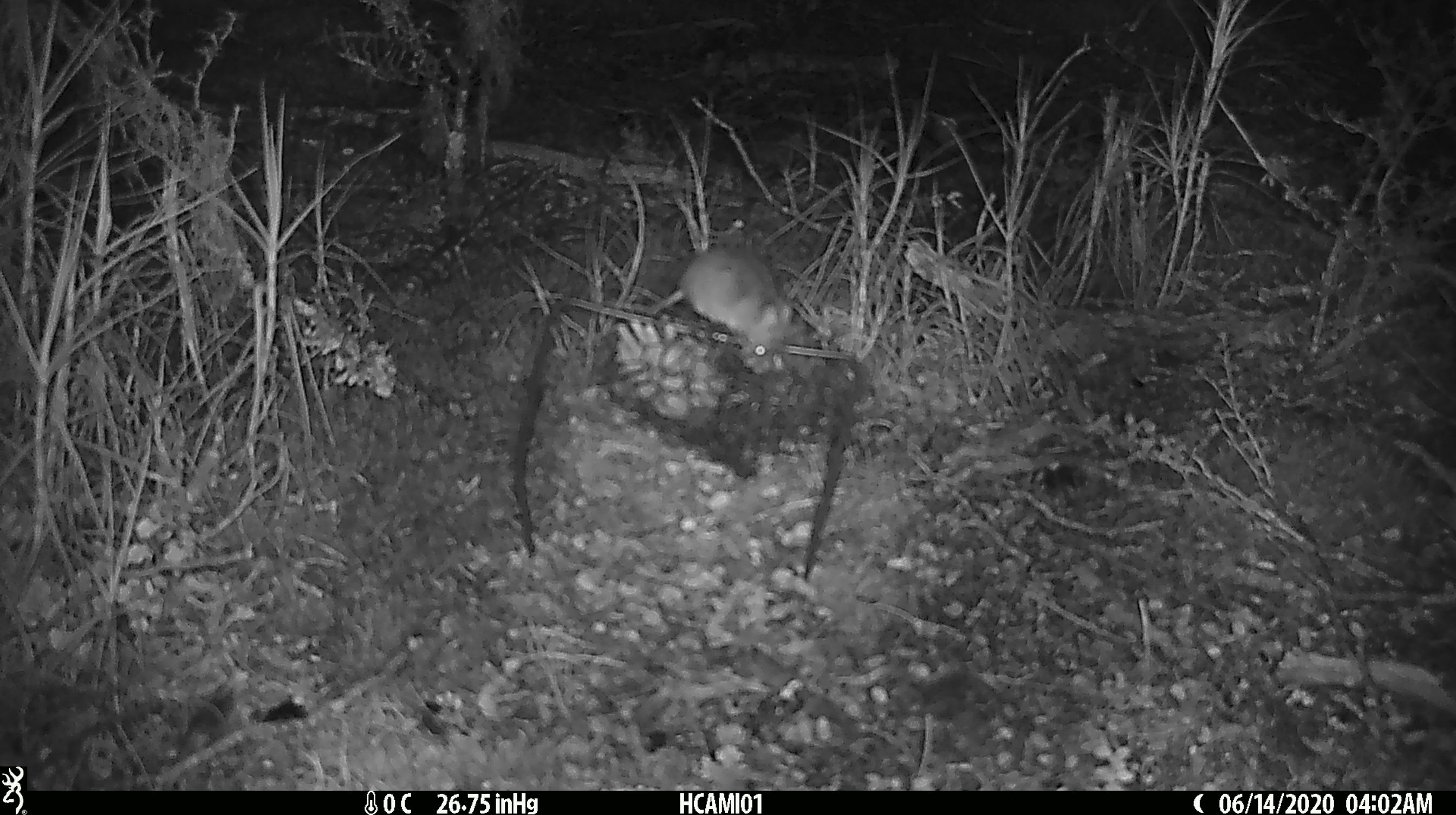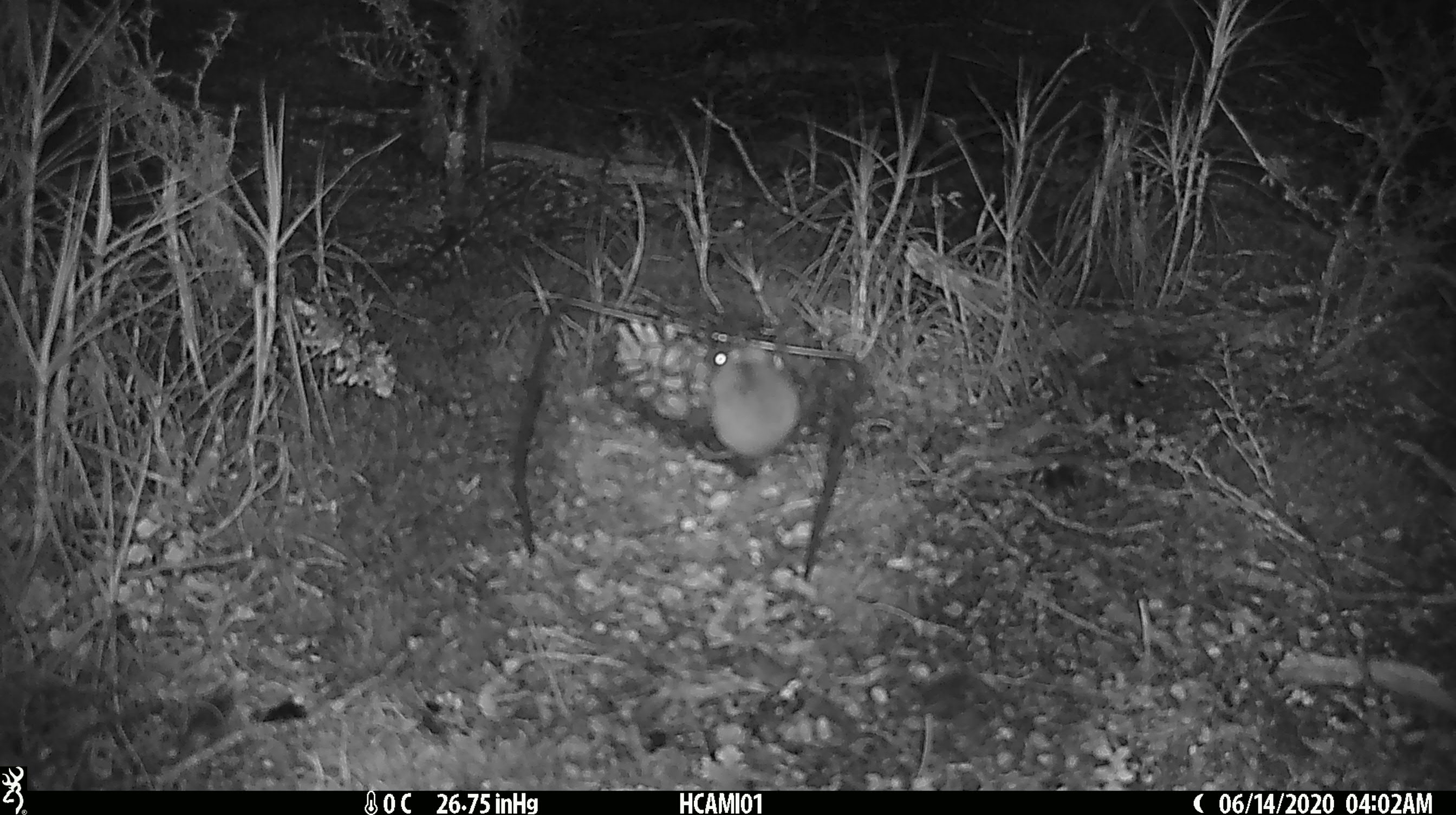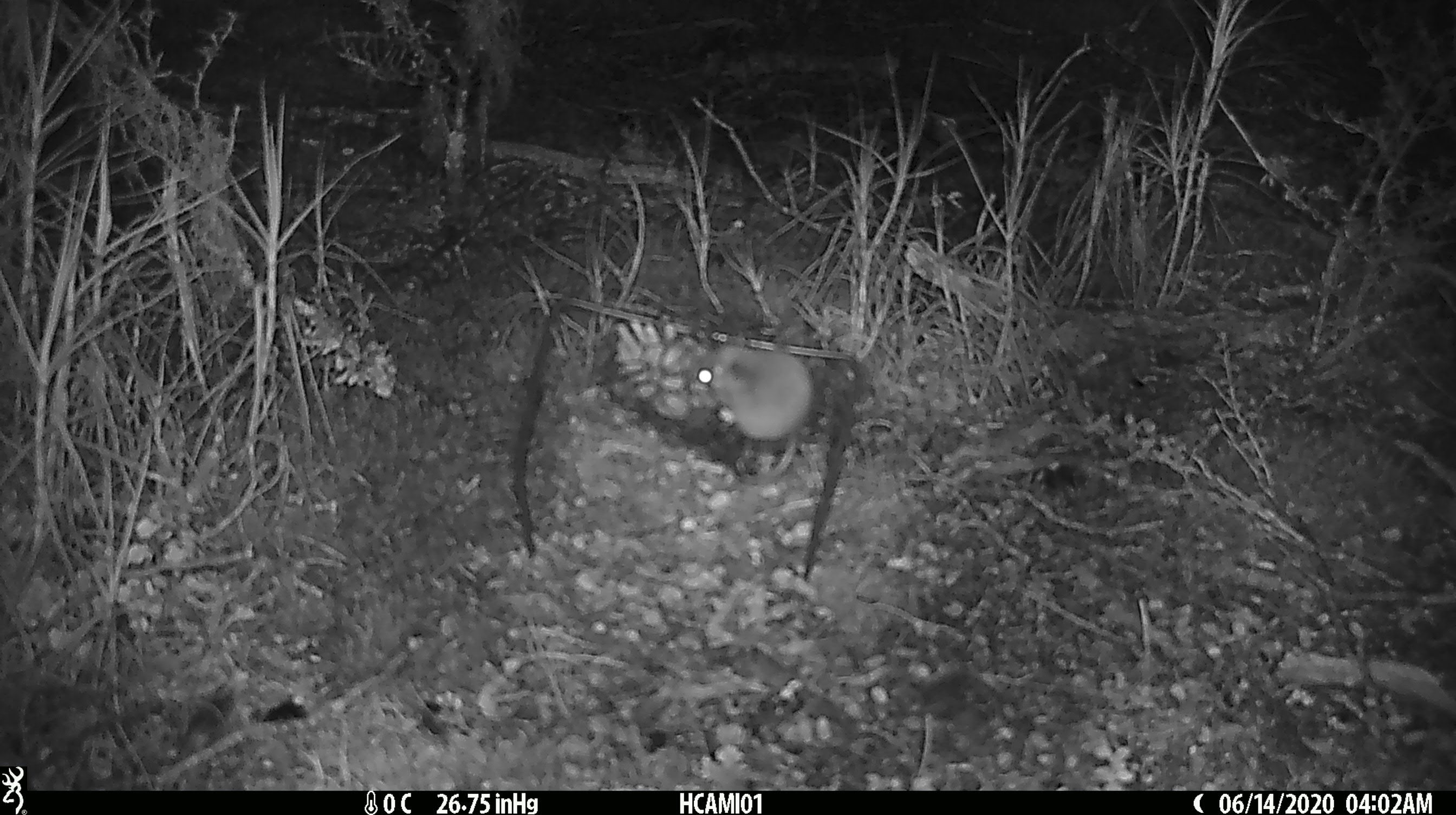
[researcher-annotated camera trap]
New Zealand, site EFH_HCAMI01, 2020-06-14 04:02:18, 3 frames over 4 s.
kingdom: Animalia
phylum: Chordata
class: Mammalia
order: Rodentia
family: Muridae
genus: Mus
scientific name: Mus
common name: mouse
Mouse (Mus).